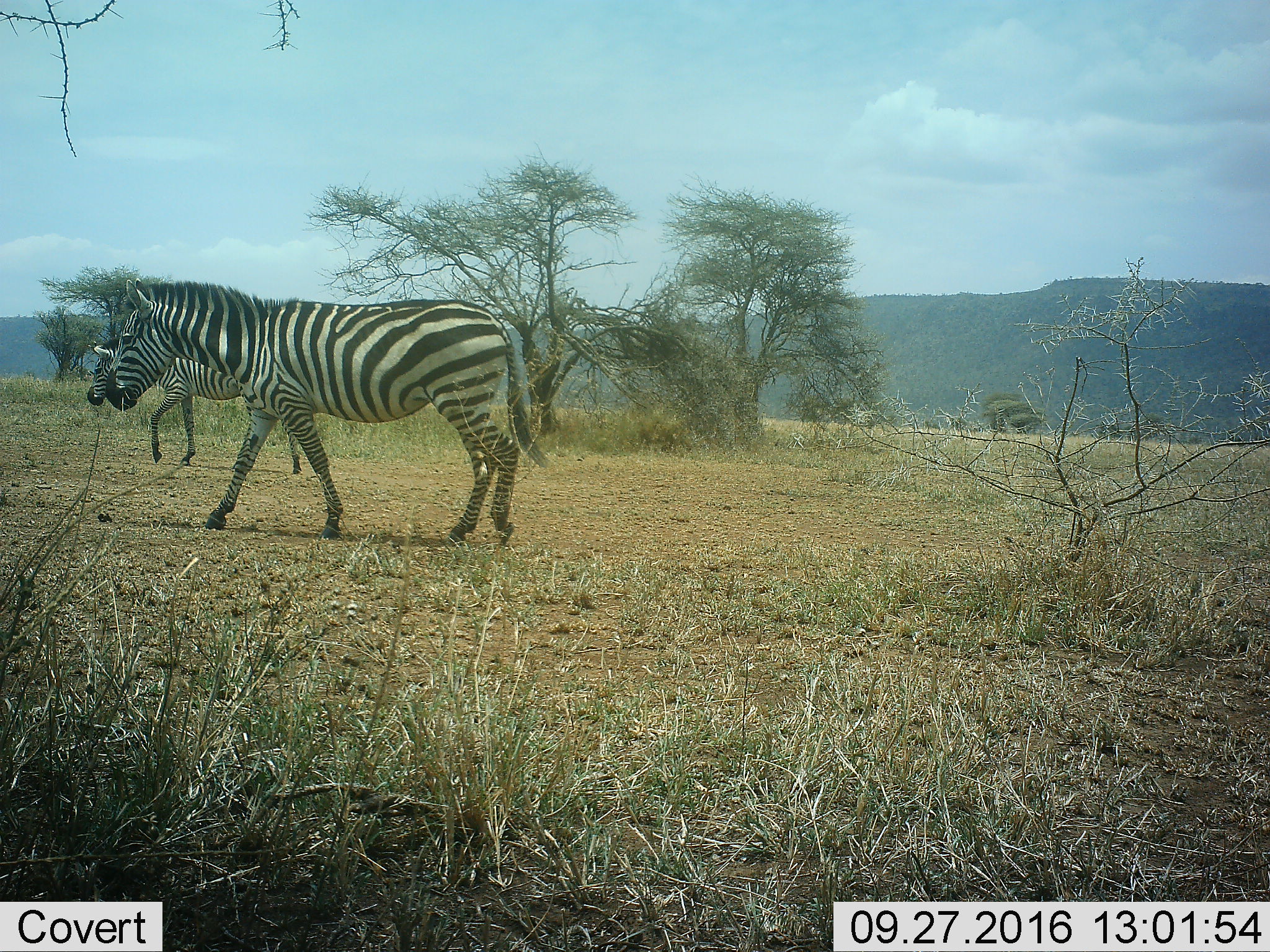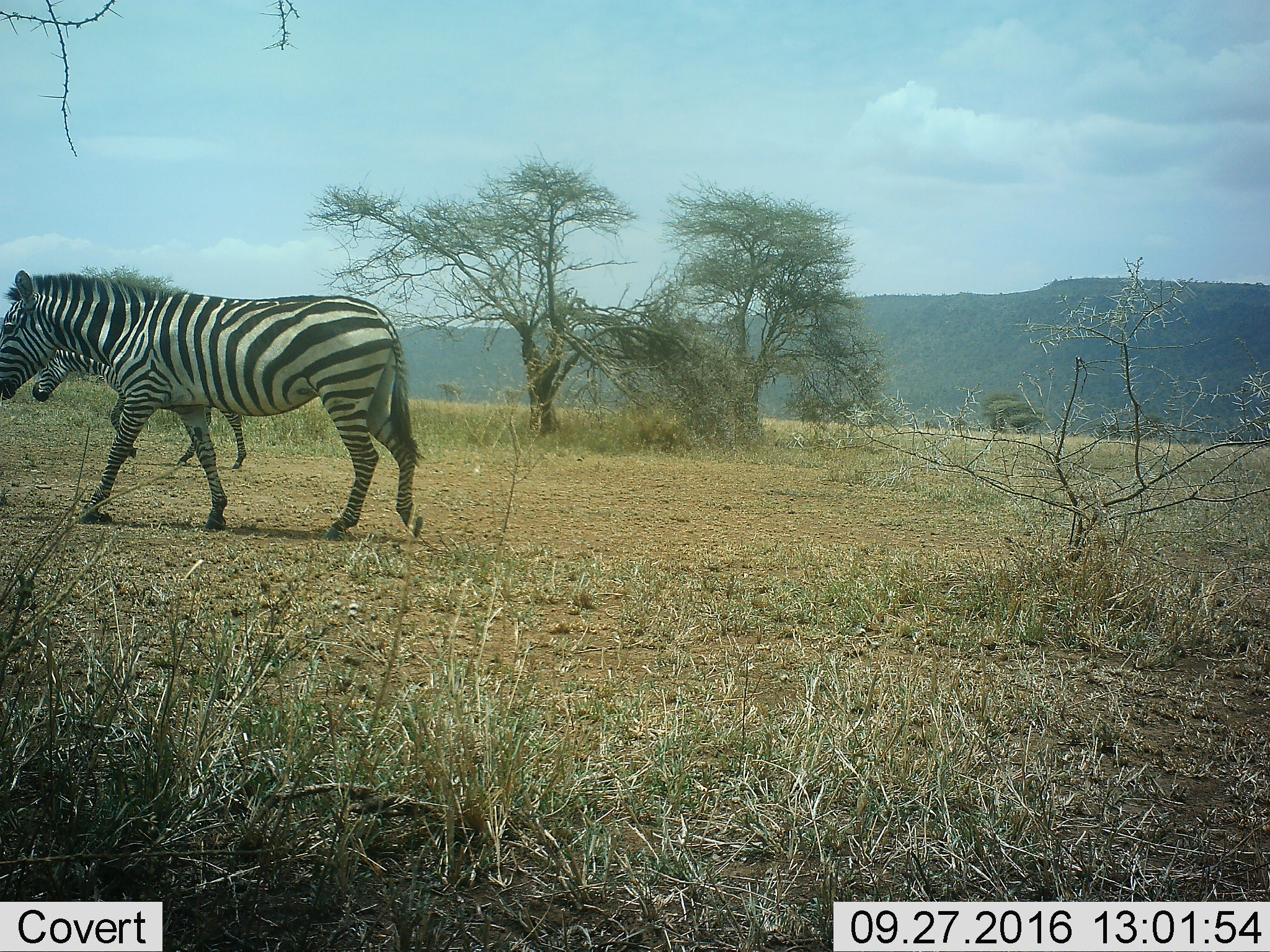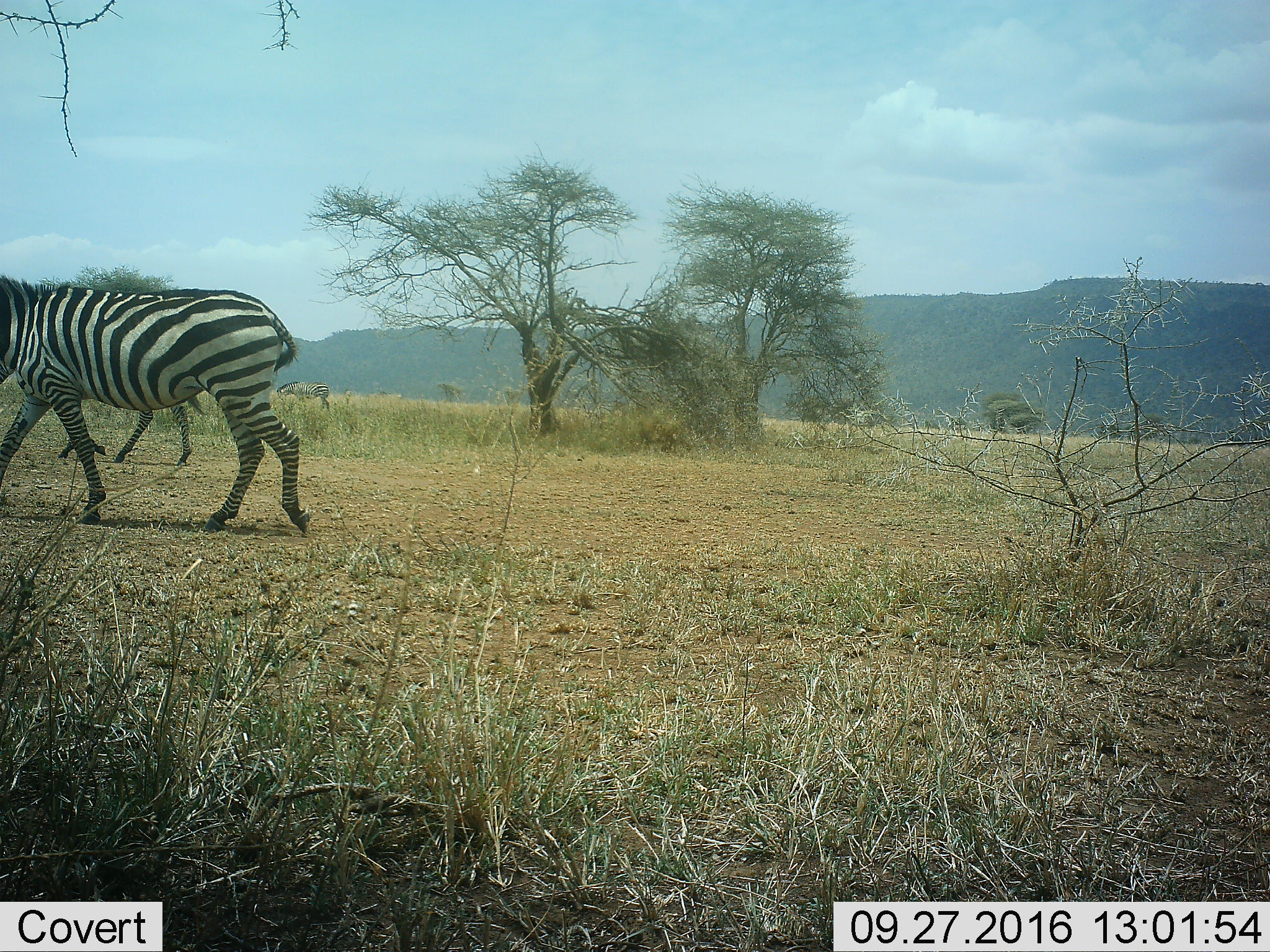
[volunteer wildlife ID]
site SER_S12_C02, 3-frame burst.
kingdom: Animalia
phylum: Chordata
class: Mammalia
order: Perissodactyla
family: Equidae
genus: Equus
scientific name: Equus quagga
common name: plains zebra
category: zebraplains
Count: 2.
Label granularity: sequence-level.